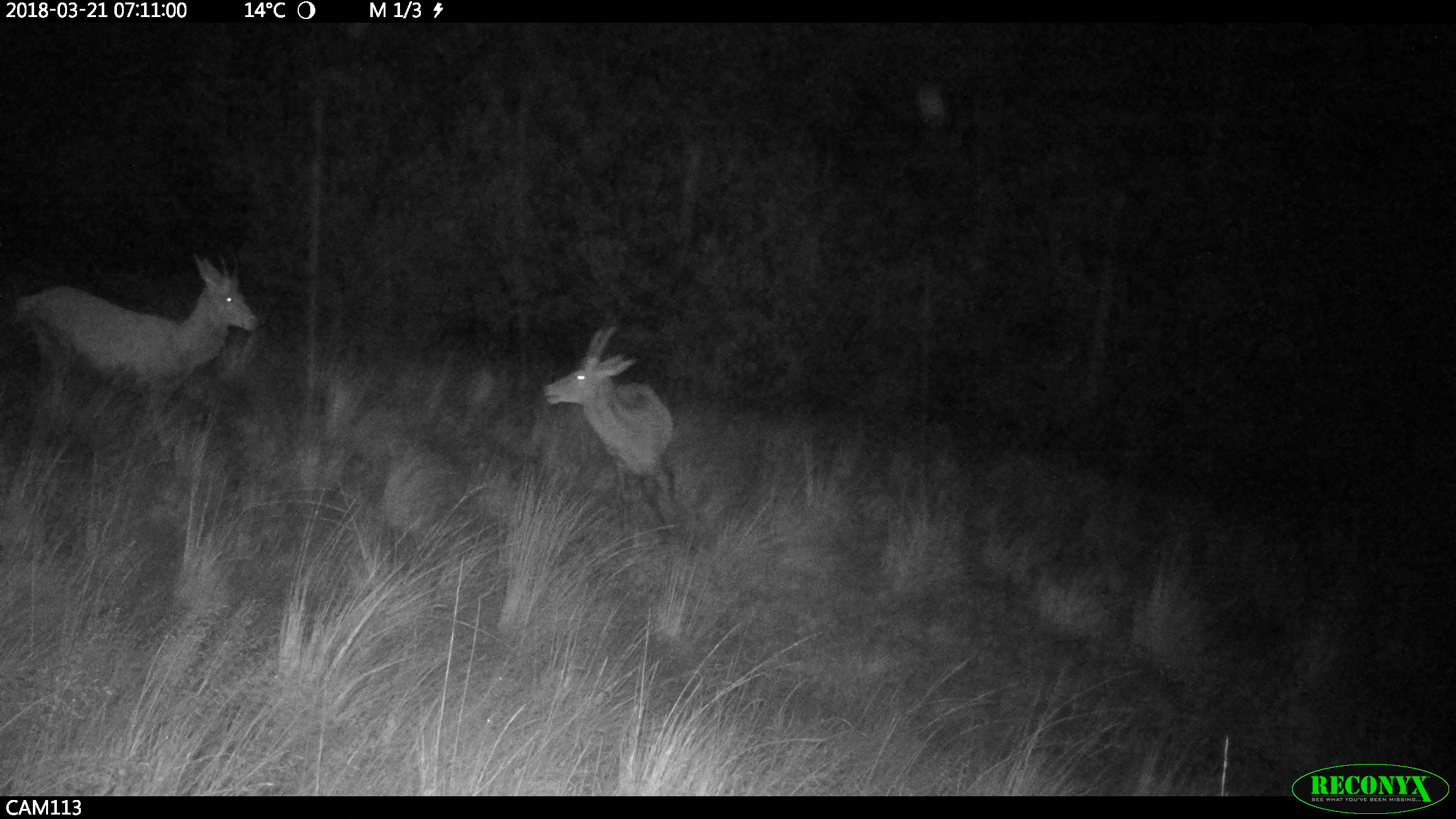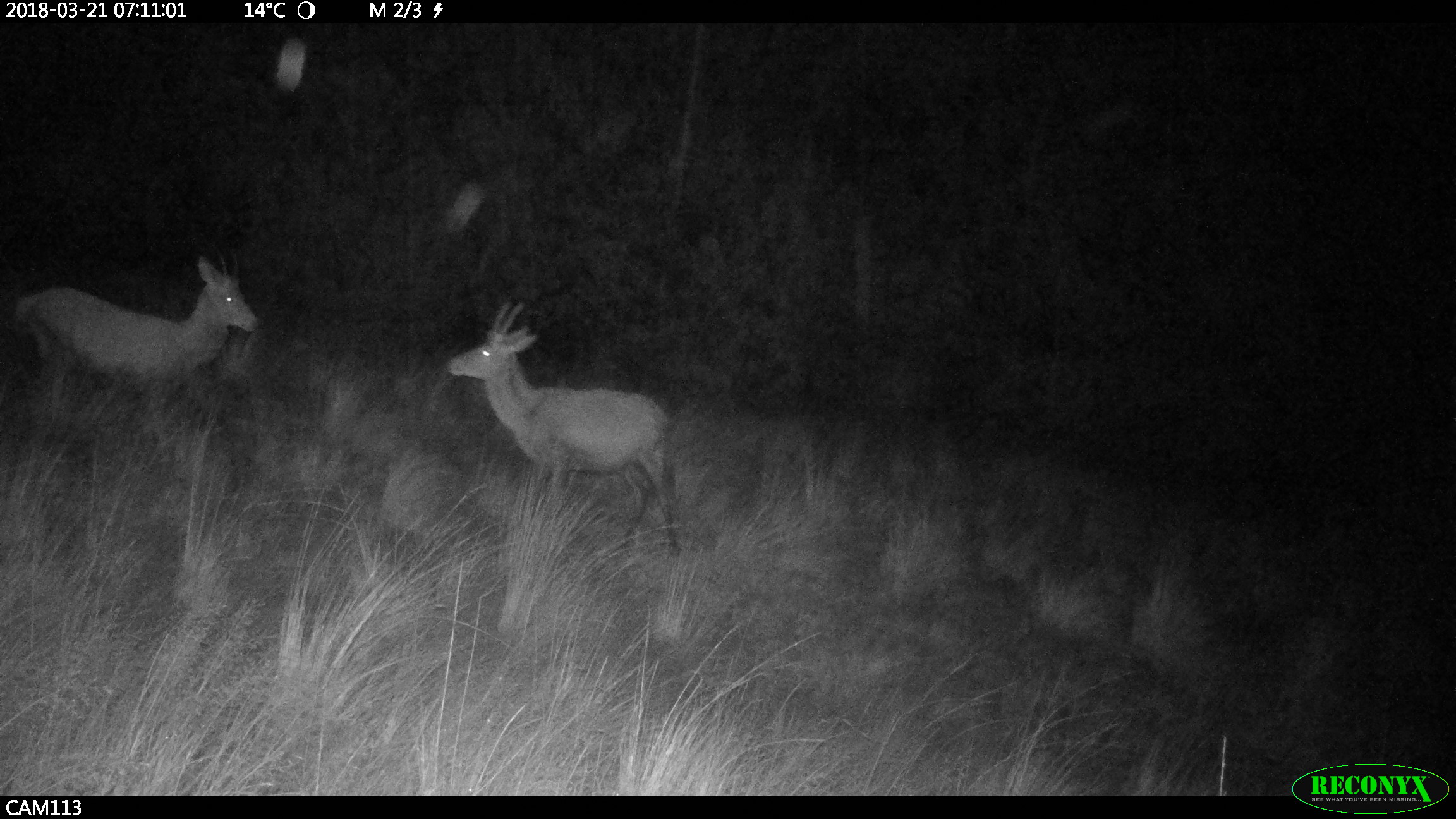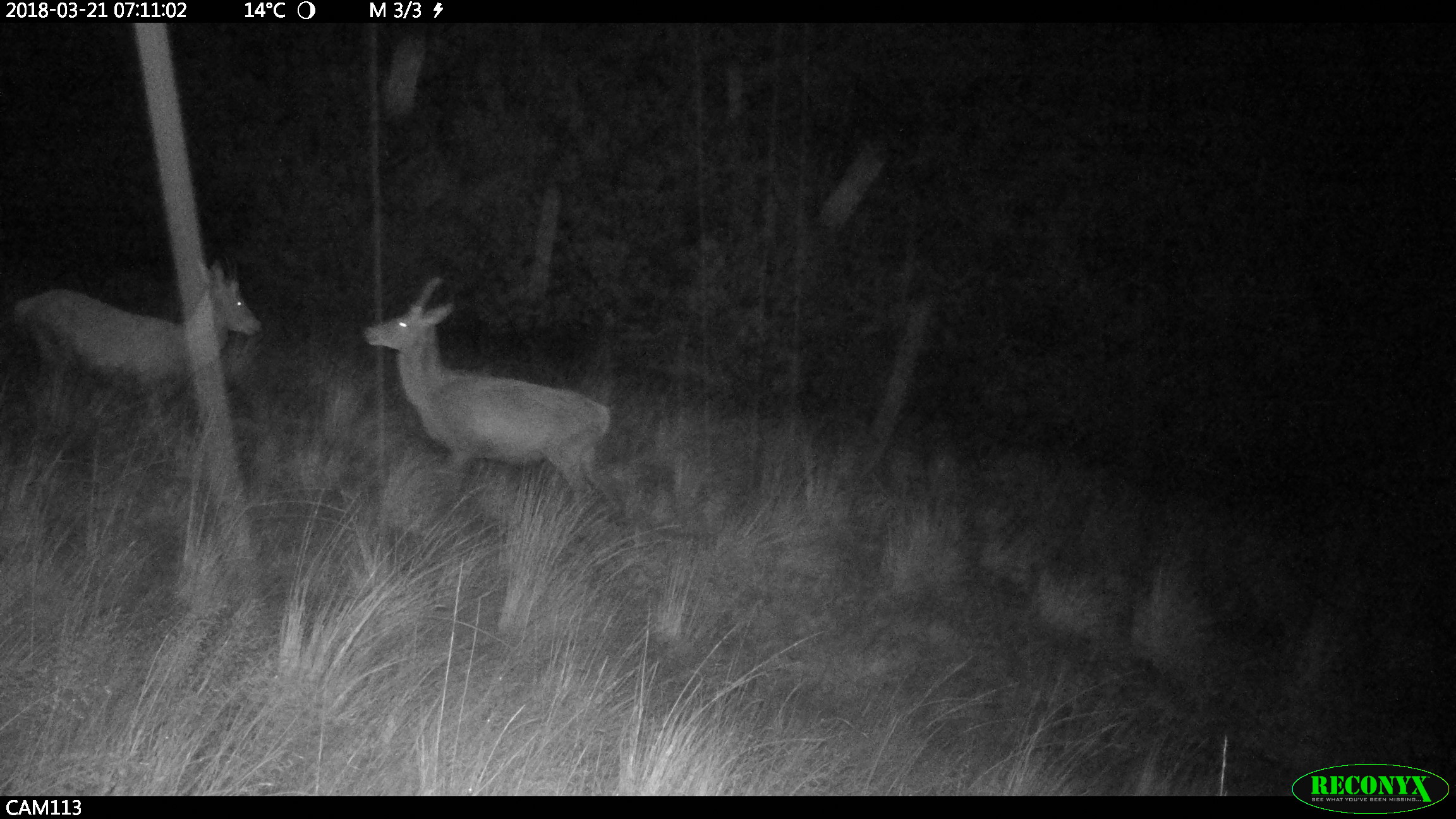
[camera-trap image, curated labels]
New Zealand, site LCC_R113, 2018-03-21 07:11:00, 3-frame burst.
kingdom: Animalia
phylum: Chordata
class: Mammalia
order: Artiodactyla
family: Cervidae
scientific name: Cervidae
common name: deer